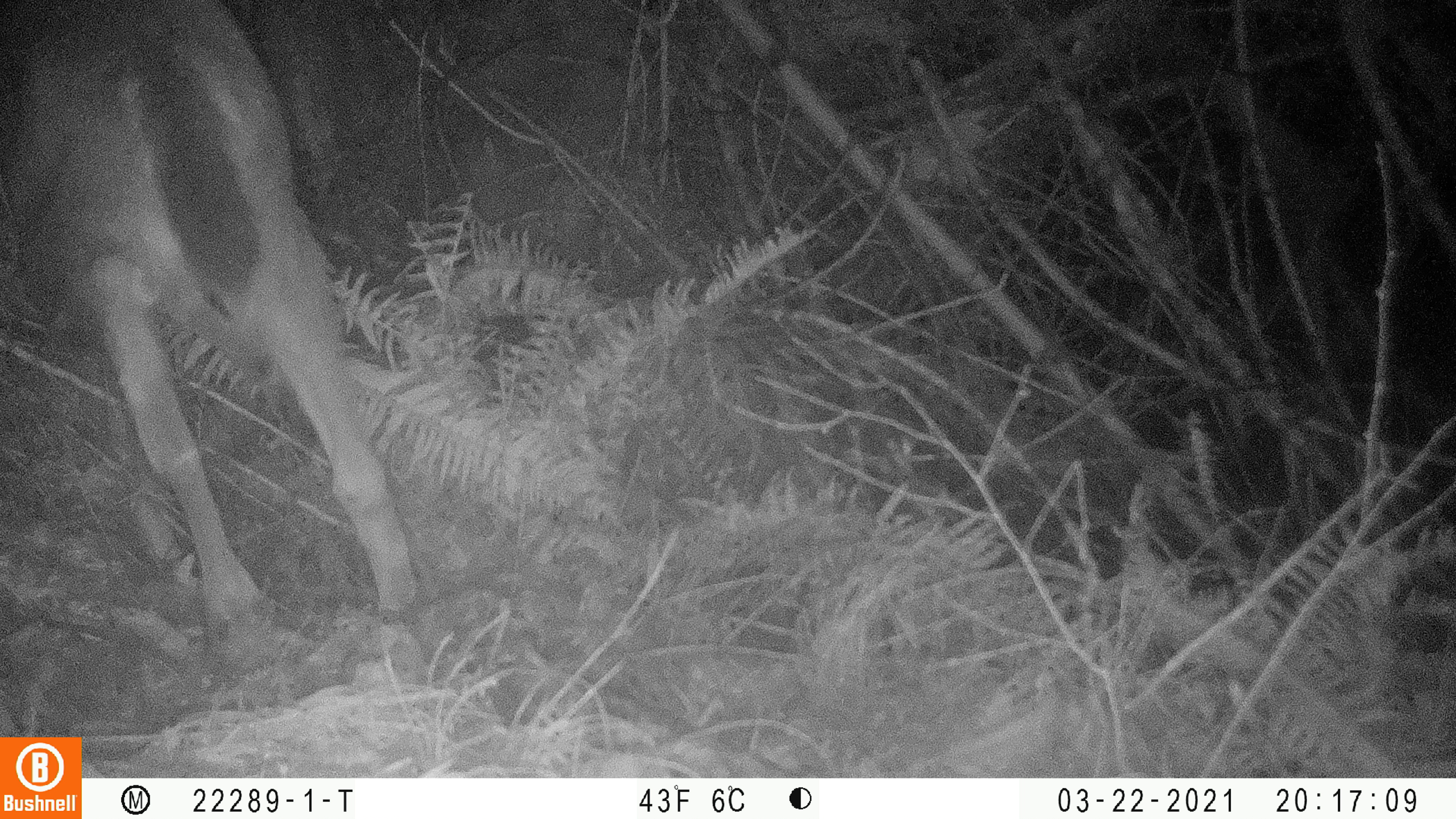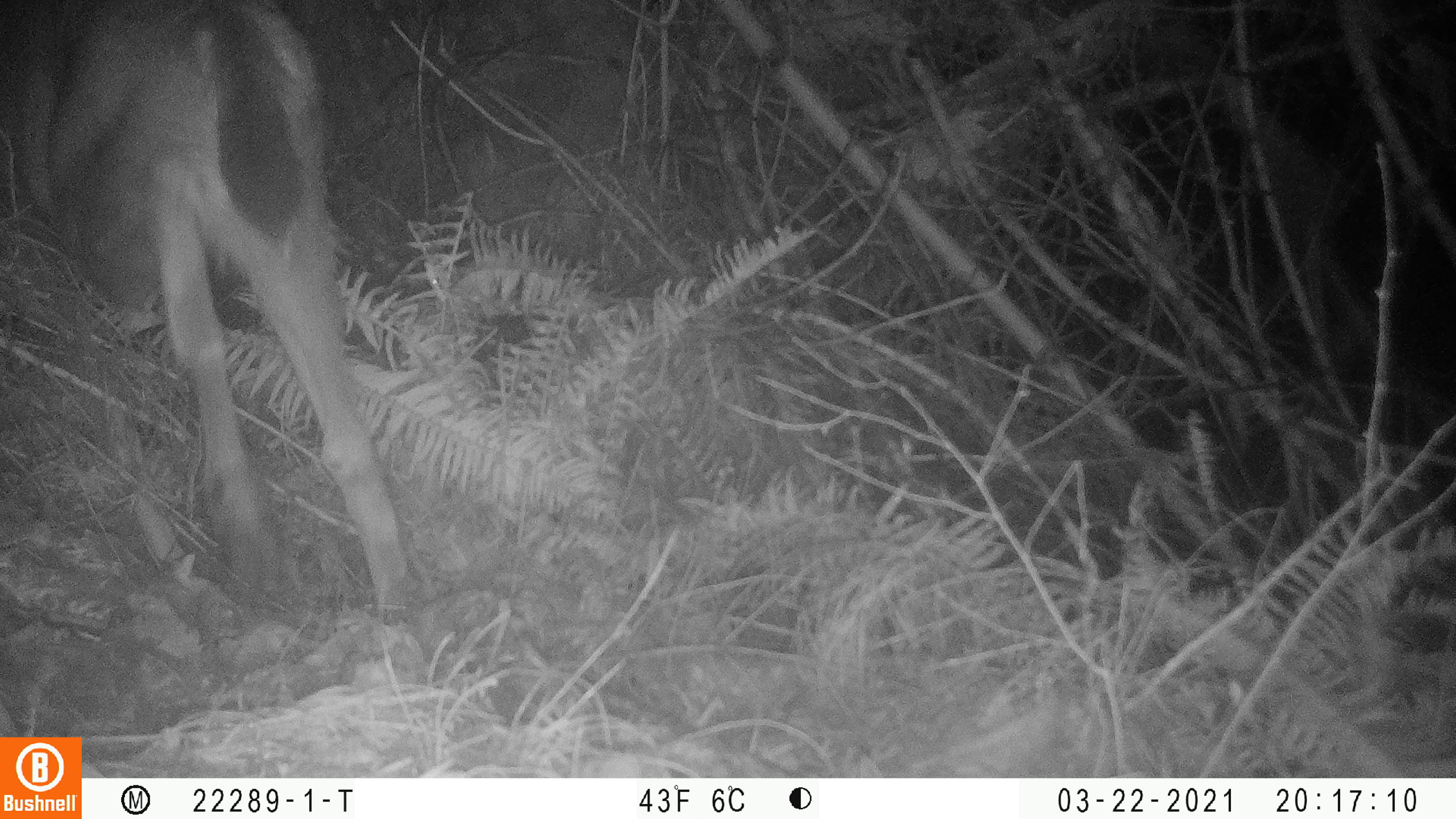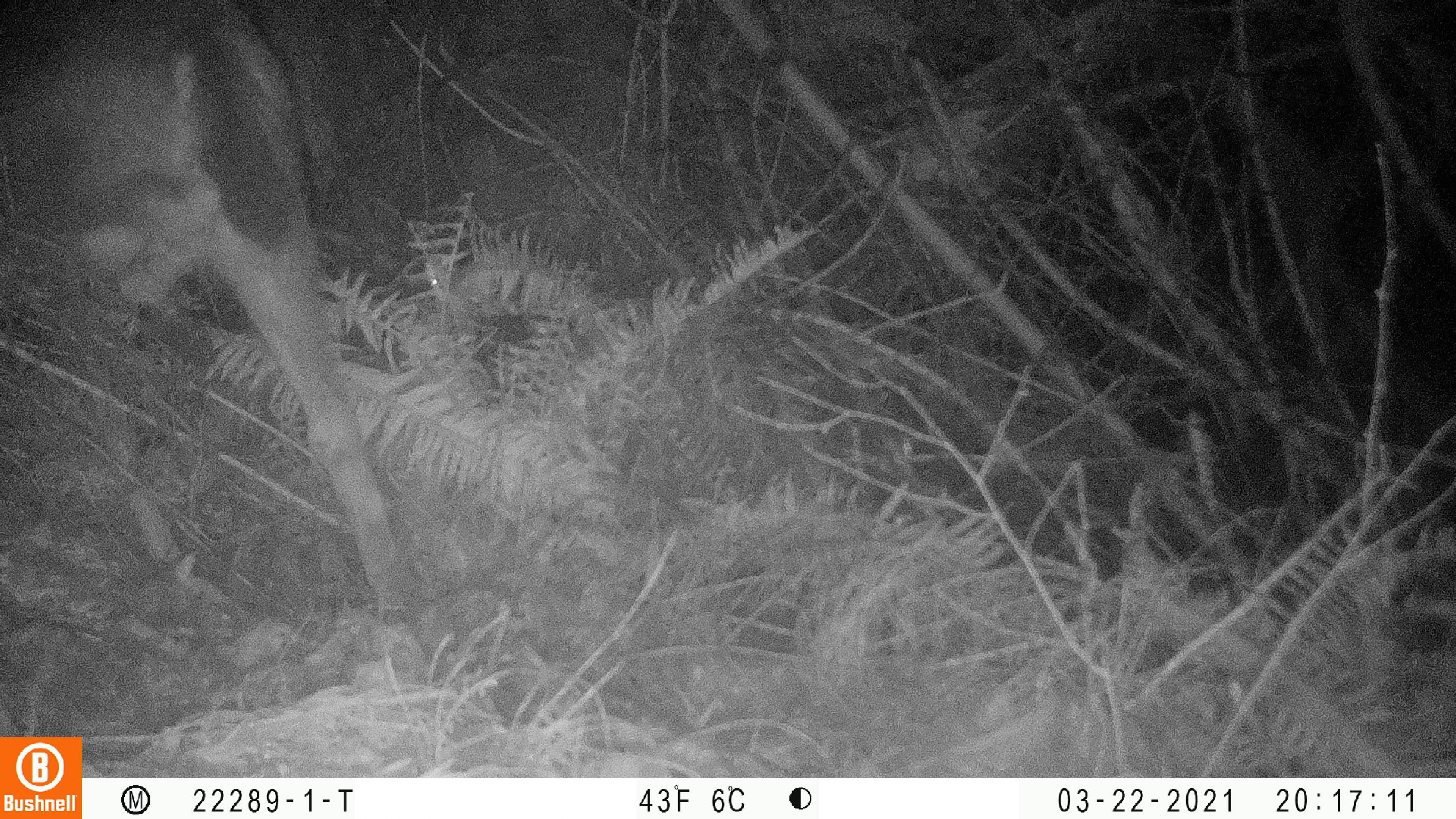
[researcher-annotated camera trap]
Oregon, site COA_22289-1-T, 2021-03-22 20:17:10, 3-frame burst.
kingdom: Animalia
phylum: Chordata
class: Mammalia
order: Artiodactyla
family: Cervidae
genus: Odocoileus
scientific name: Odocoileus hemionus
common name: black-tailed deer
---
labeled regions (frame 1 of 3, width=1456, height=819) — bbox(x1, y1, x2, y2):
black-tailed deer: bbox(3, 0, 431, 681)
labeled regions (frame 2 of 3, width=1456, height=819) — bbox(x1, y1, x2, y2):
black-tailed deer: bbox(0, 0, 428, 625)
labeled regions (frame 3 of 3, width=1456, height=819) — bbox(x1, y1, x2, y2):
black-tailed deer: bbox(0, 0, 414, 622)